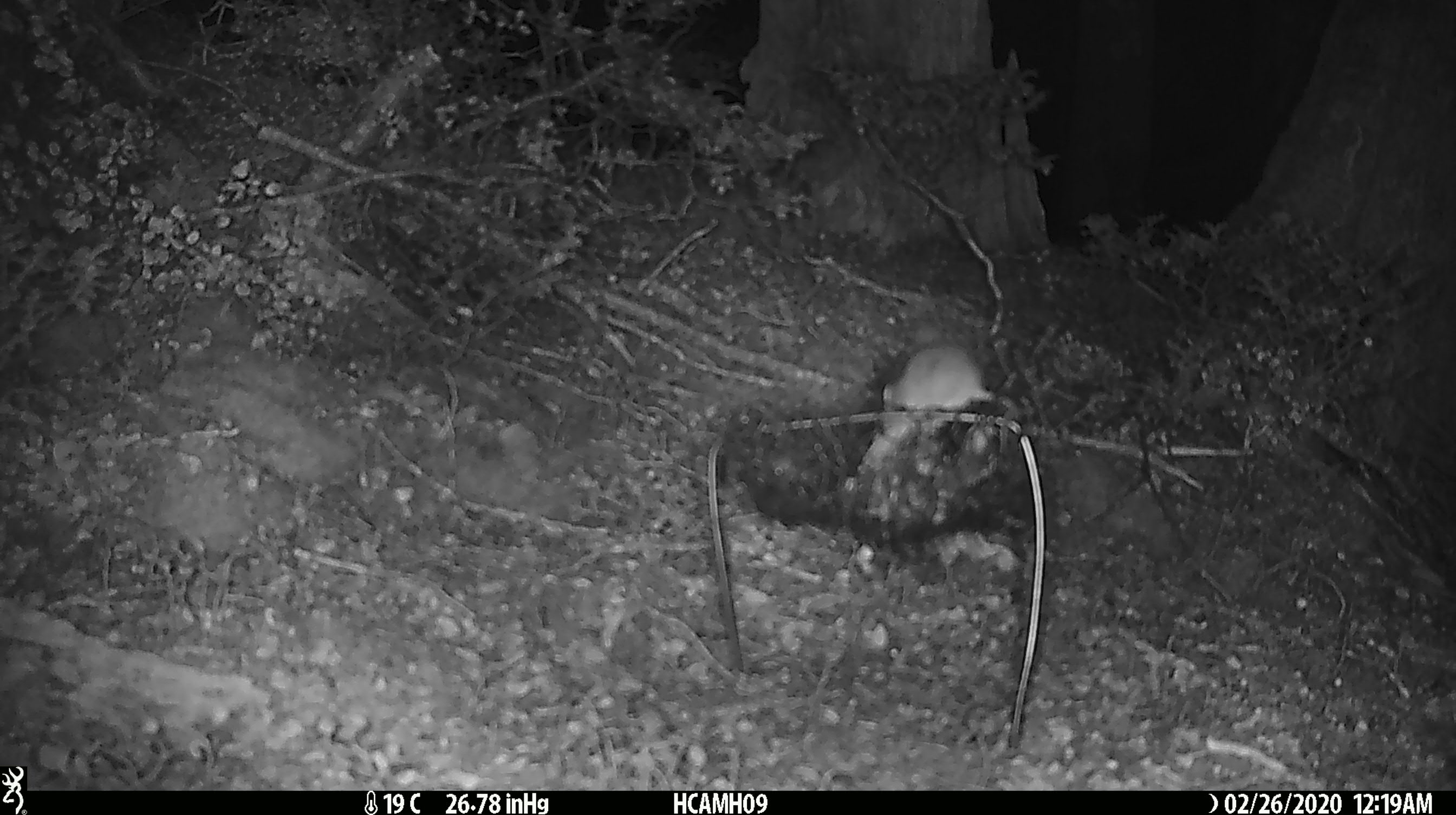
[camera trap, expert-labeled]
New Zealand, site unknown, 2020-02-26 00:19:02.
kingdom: Animalia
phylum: Chordata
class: Mammalia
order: Rodentia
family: Muridae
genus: Mus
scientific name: Mus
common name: mouse